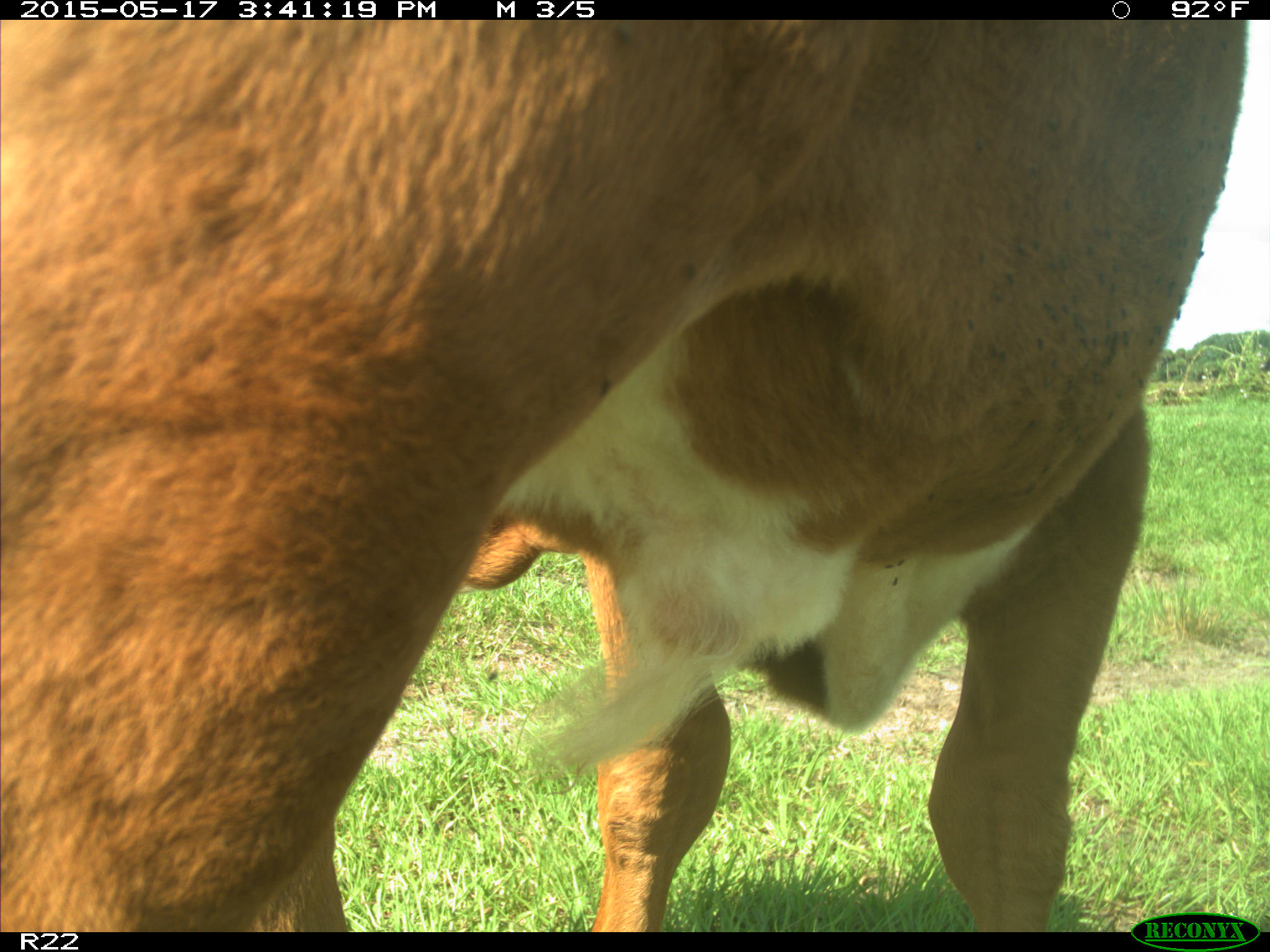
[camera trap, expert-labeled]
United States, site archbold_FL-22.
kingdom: Animalia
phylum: Chordata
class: Mammalia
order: Artiodactyla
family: Bovidae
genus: Bos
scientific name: Bos taurus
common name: domestic cow